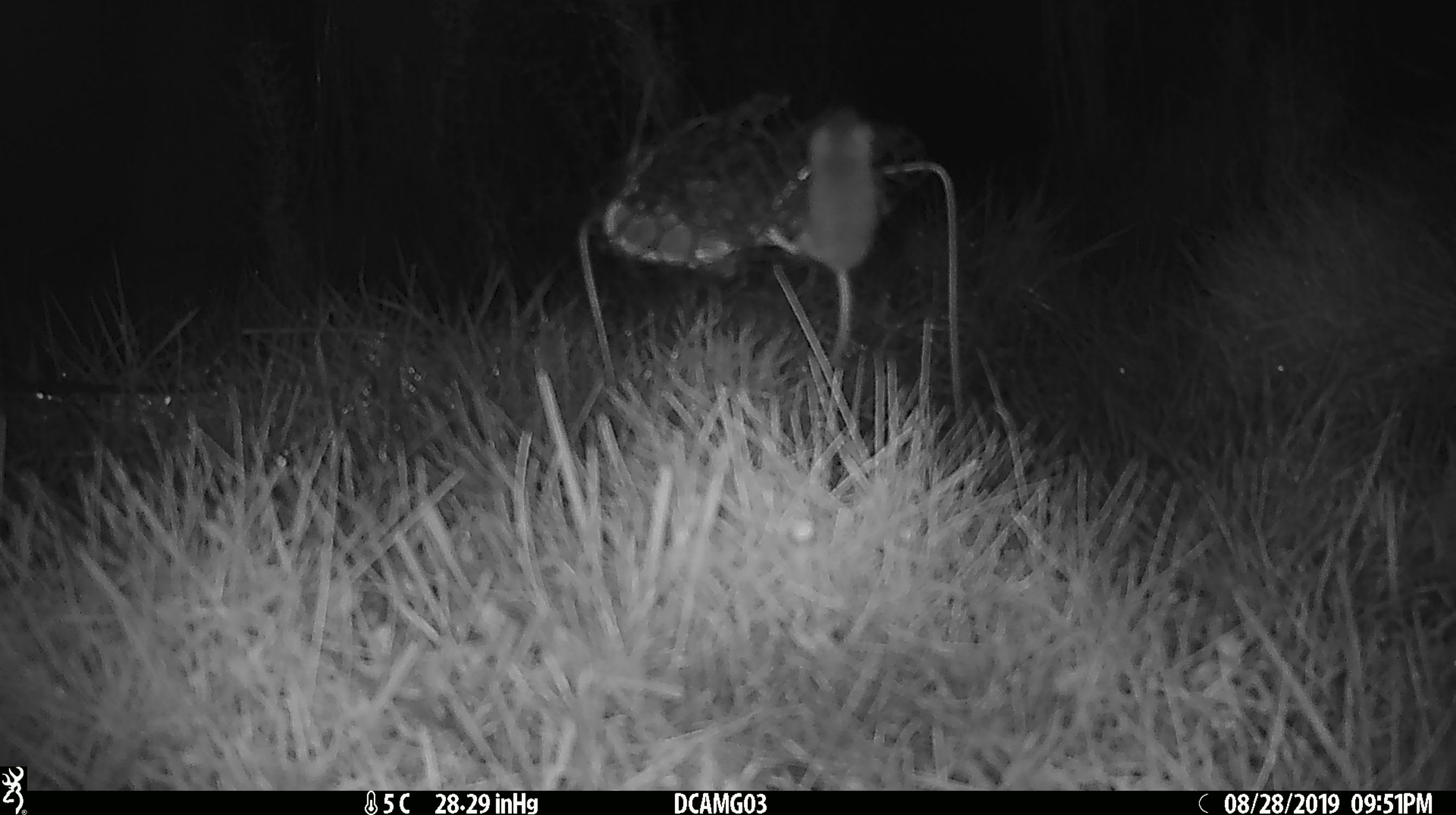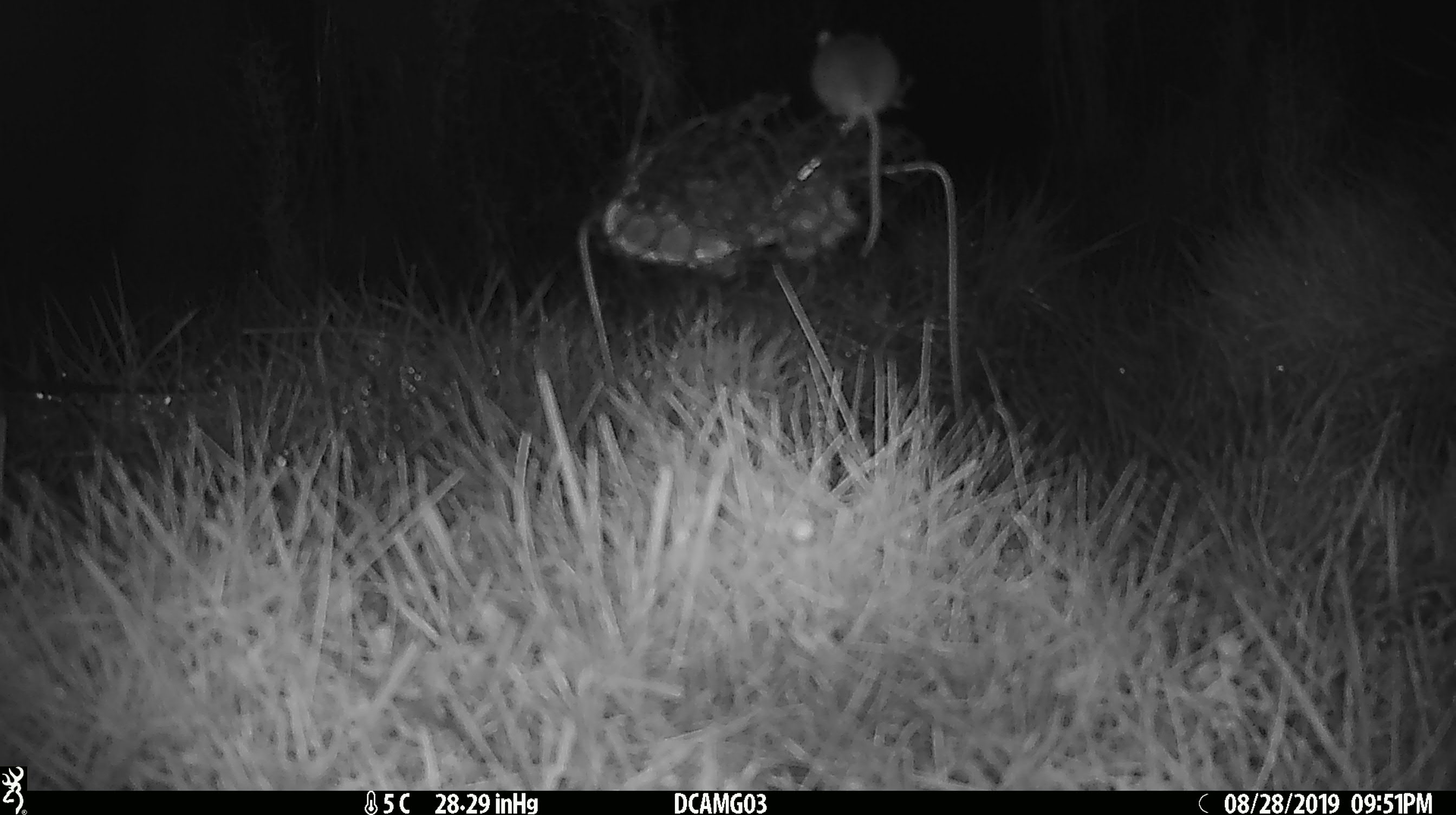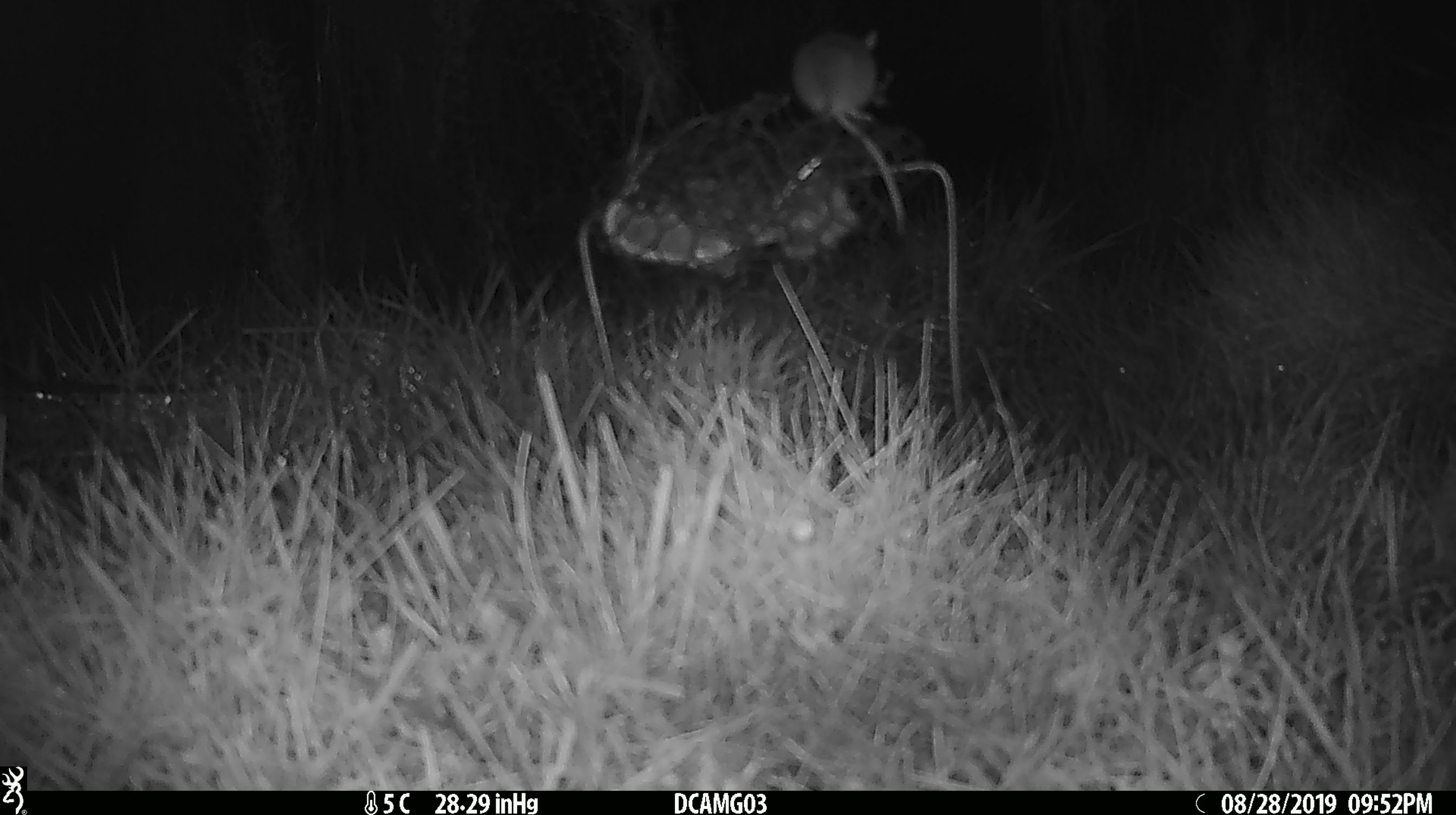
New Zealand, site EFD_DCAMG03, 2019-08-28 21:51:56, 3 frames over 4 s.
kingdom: Animalia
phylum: Chordata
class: Mammalia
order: Rodentia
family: Muridae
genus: Mus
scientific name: Mus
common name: mouse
Mouse (Mus).